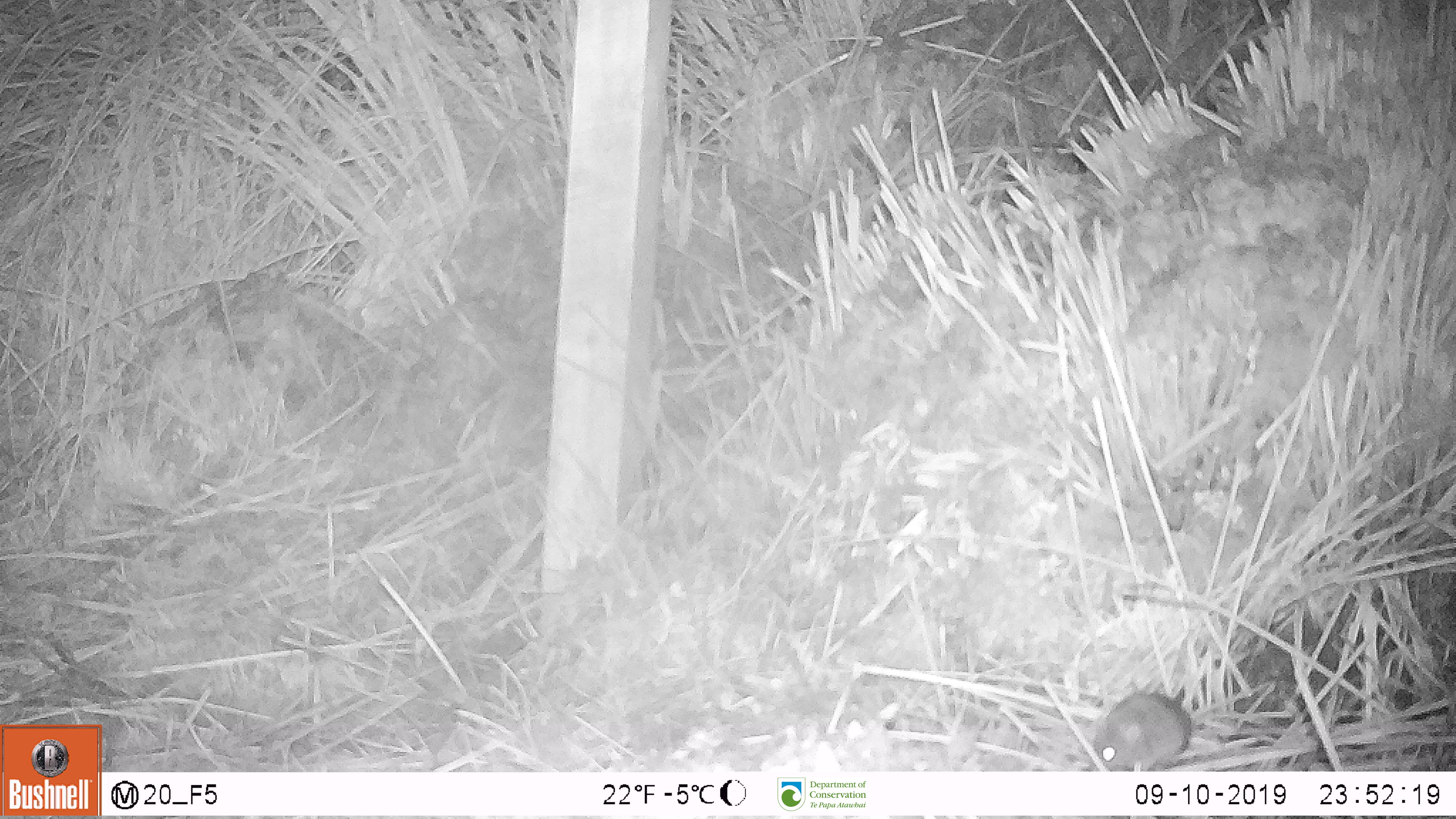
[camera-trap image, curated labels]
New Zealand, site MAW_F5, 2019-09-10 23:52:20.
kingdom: Animalia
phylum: Chordata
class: Mammalia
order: Rodentia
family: Muridae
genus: Mus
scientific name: Mus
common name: mouse